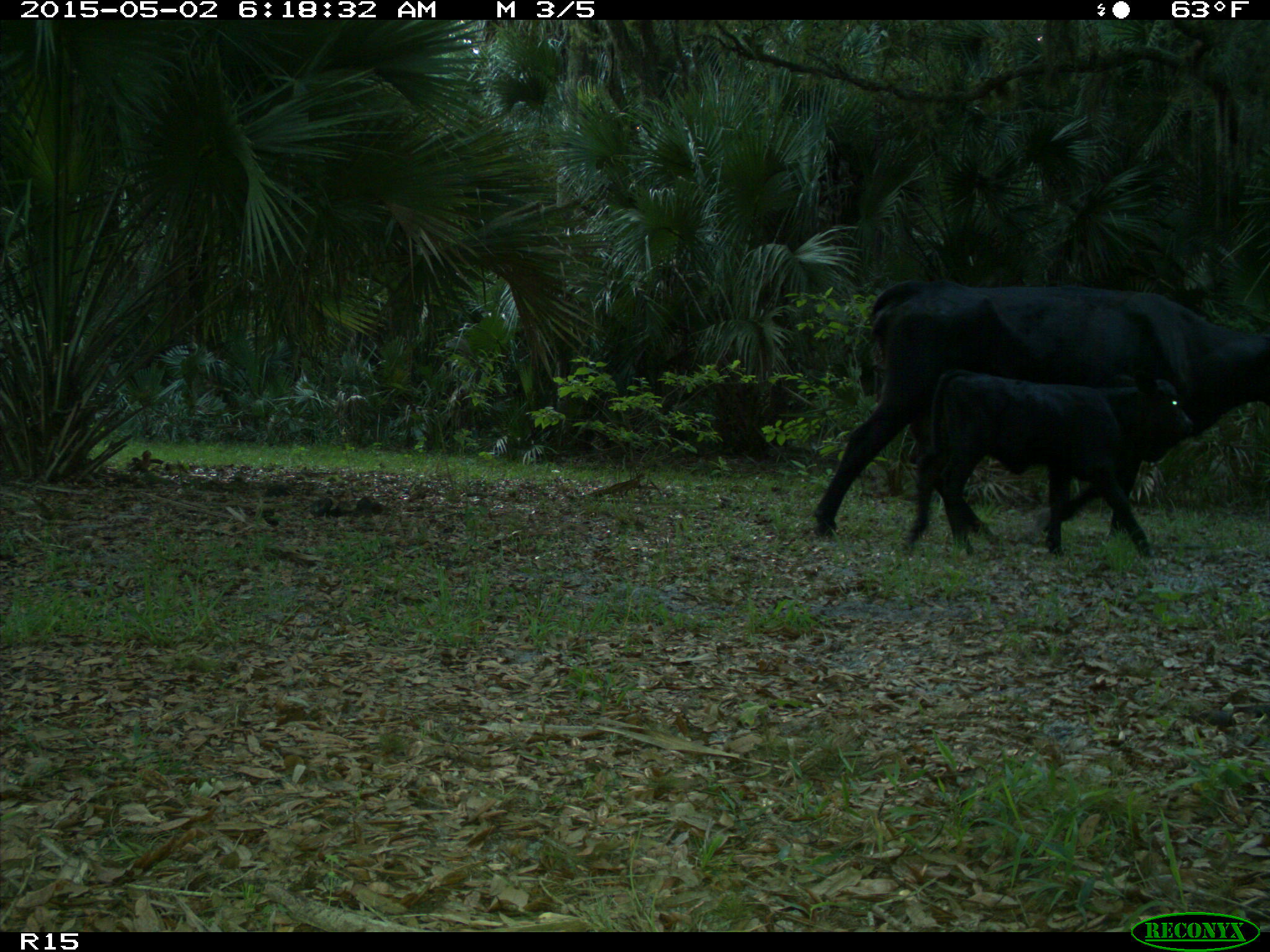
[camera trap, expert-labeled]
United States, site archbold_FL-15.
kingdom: Animalia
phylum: Chordata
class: Mammalia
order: Artiodactyla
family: Bovidae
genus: Bos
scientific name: Bos taurus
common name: domestic cow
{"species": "Bos taurus (domestic cow)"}